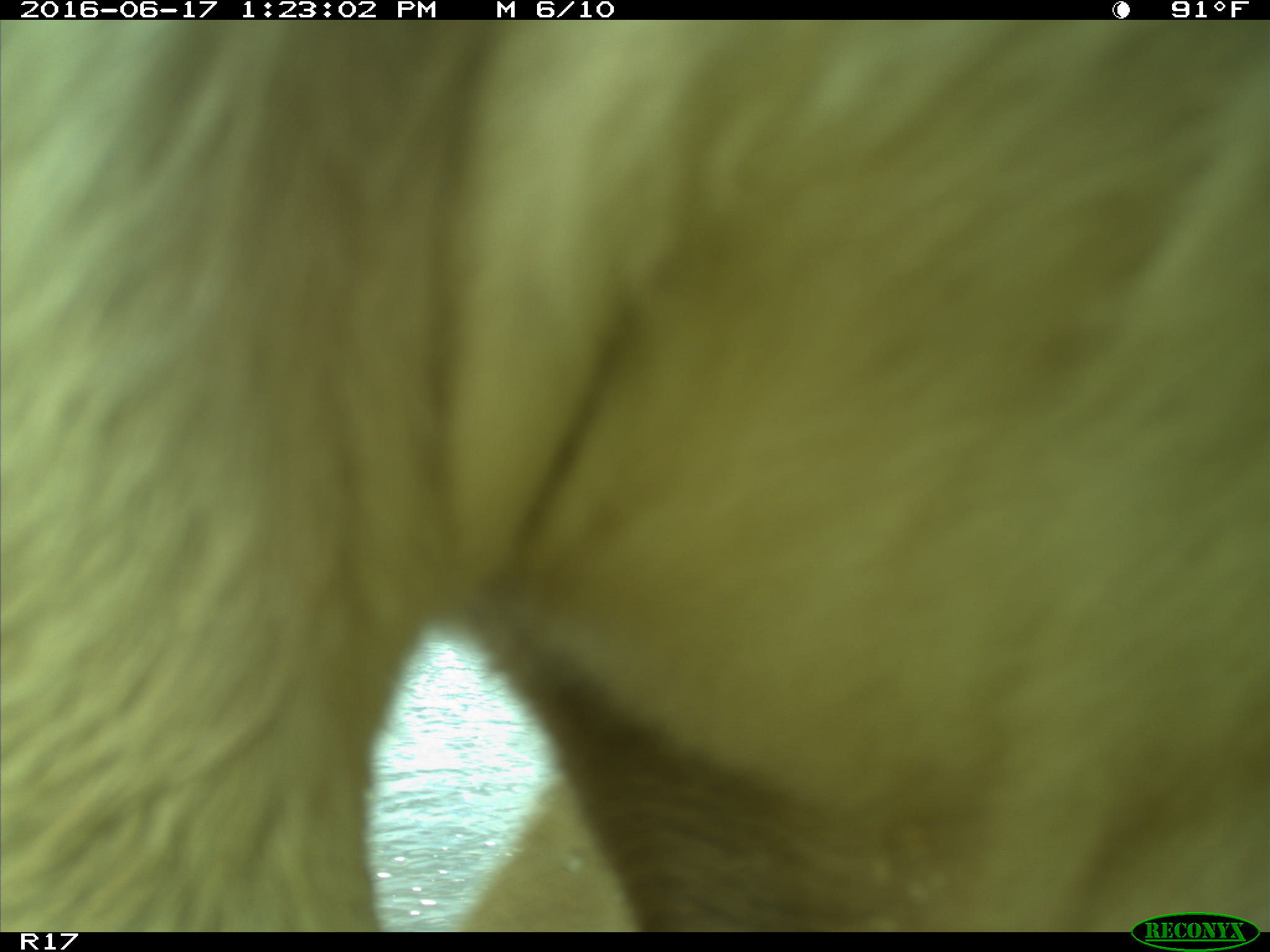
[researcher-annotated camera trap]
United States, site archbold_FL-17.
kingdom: Animalia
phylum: Chordata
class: Mammalia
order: Artiodactyla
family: Bovidae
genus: Bos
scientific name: Bos taurus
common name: domestic cow